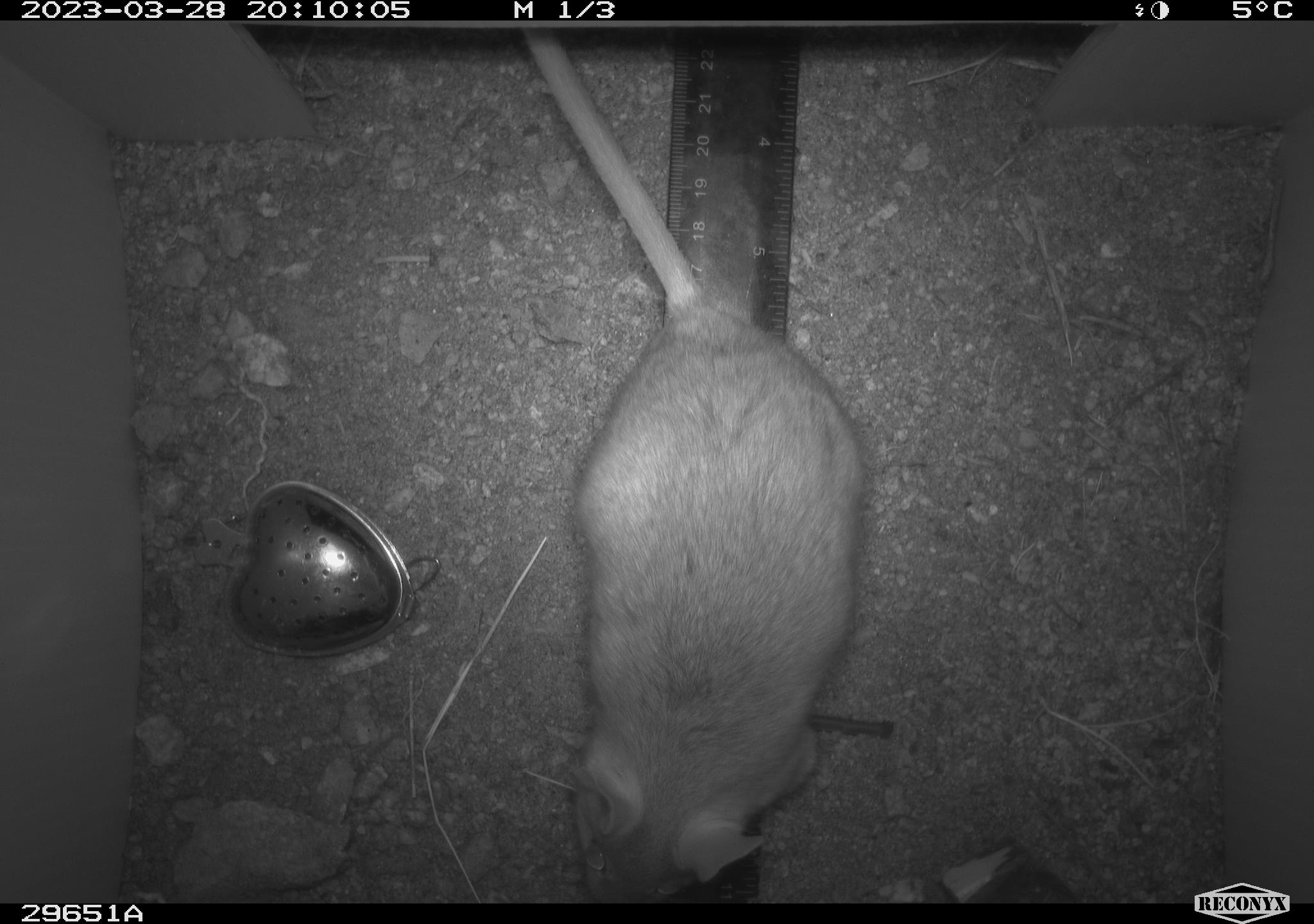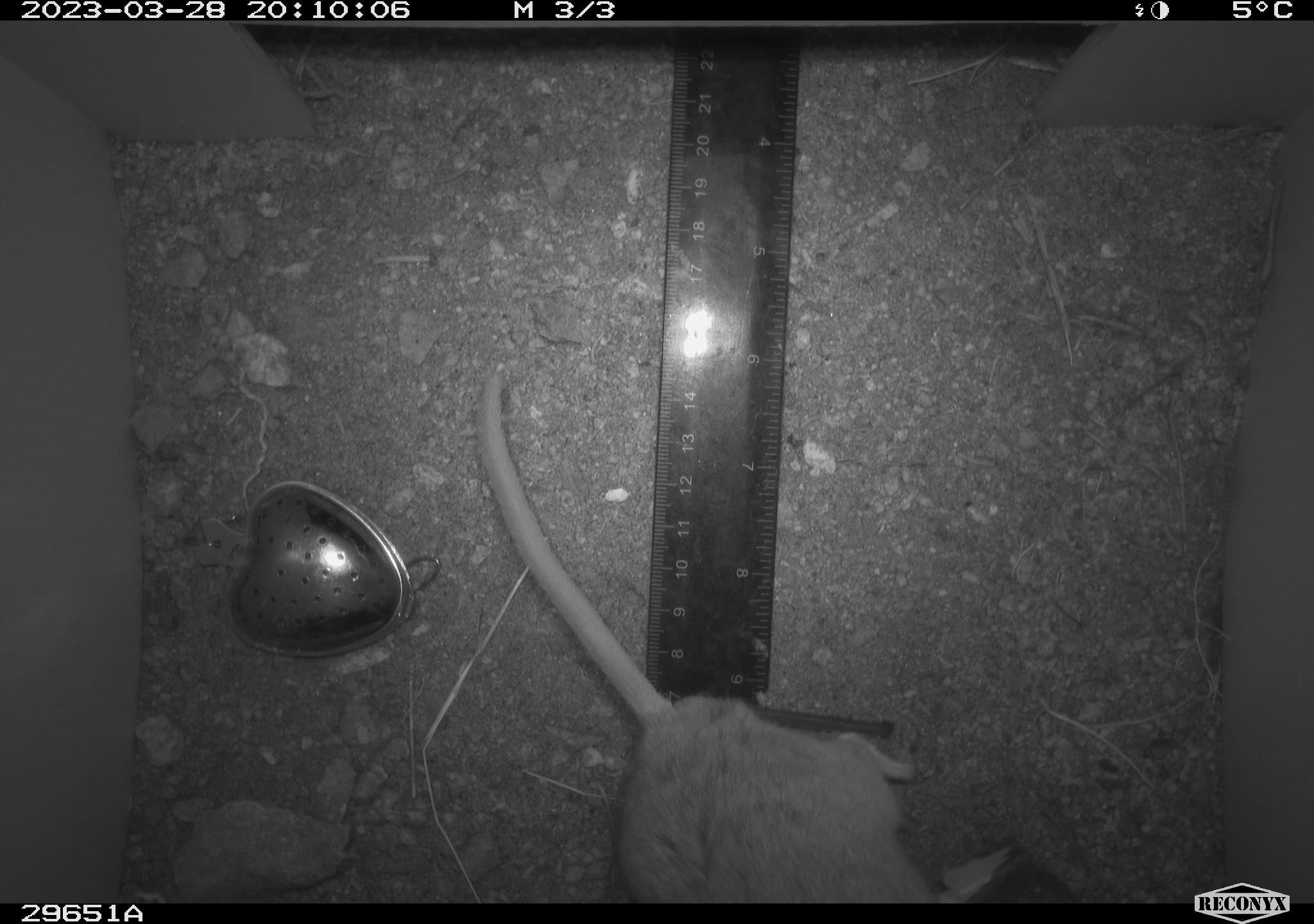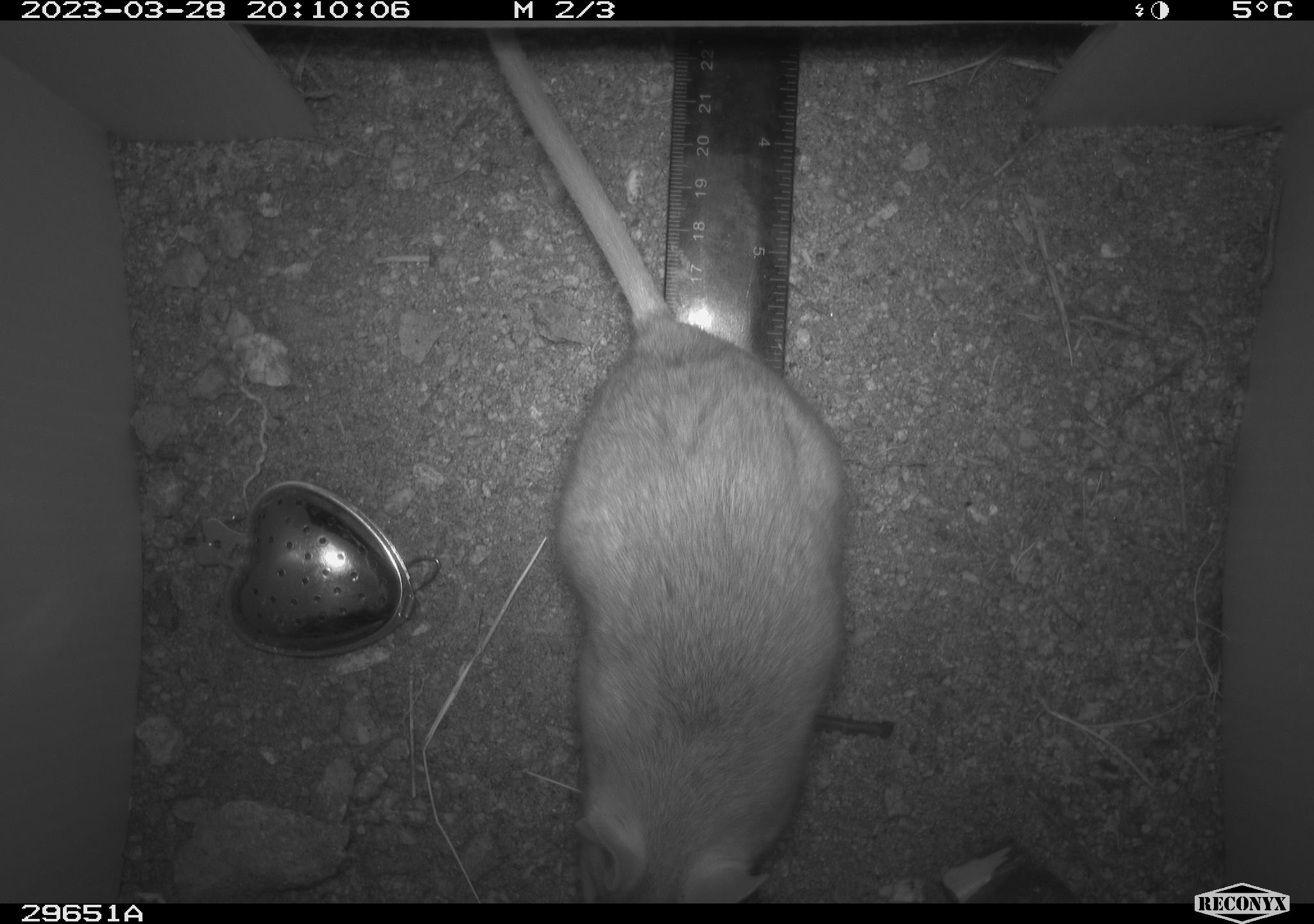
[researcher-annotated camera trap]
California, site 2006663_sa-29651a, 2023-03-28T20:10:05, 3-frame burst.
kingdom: Animalia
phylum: Chordata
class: Mammalia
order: Rodentia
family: Cricetidae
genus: Neotoma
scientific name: Neotoma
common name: pack rat or woodrat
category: neotoma species